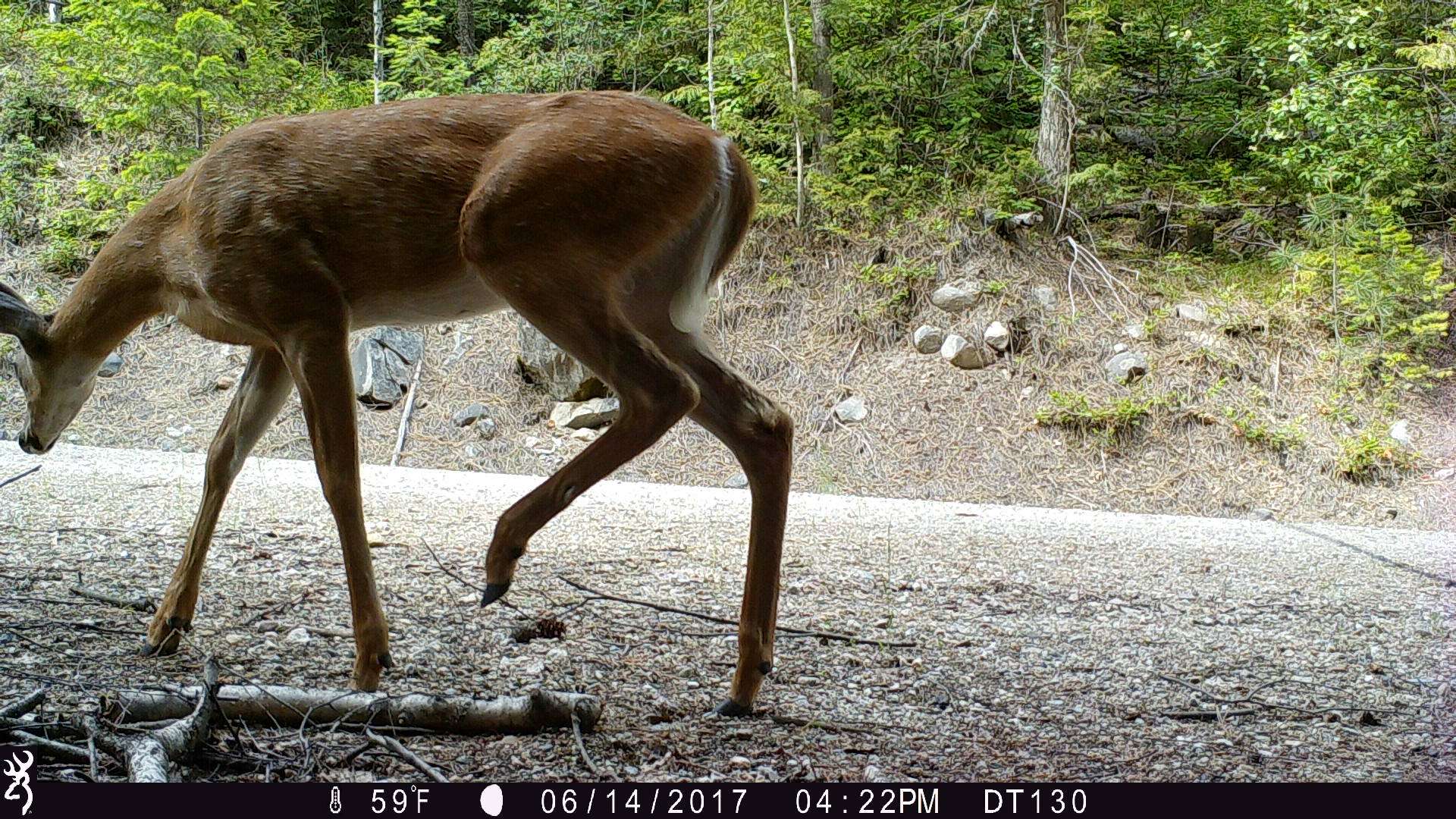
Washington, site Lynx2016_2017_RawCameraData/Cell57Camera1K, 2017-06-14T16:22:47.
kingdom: Animalia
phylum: Chordata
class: Mammalia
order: Artiodactyla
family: Cervidae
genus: Odocoileus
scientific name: Odocoileus virginianus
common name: white-tailed deer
Odocoileus virginianus (white-tailed deer). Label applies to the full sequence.